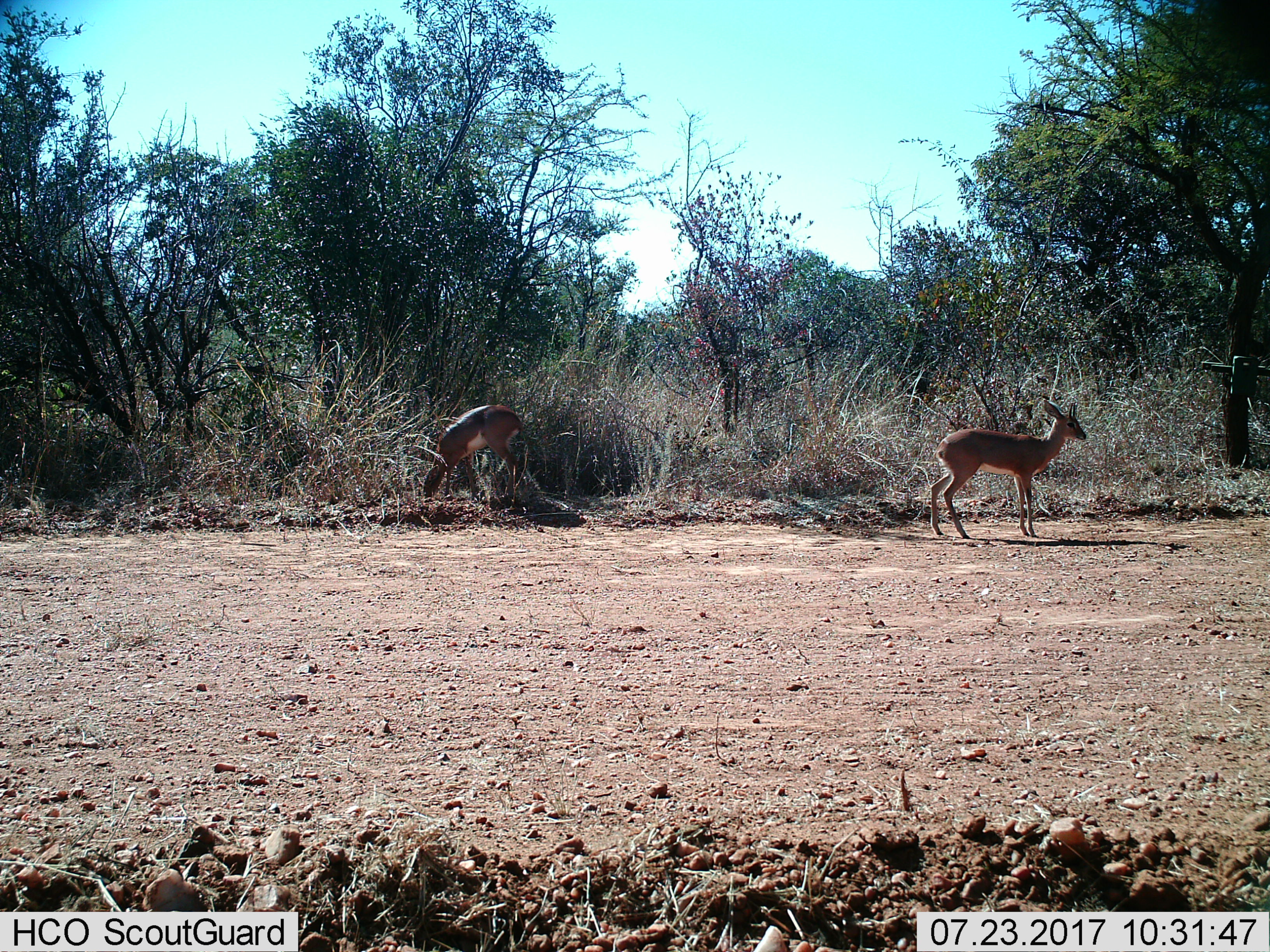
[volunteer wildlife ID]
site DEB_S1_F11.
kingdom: Animalia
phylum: Chordata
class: Mammalia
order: Artiodactyla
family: Bovidae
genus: Raphicerus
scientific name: Raphicerus campestris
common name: steenbok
Steenbok (Raphicerus campestris), count 2. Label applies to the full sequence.